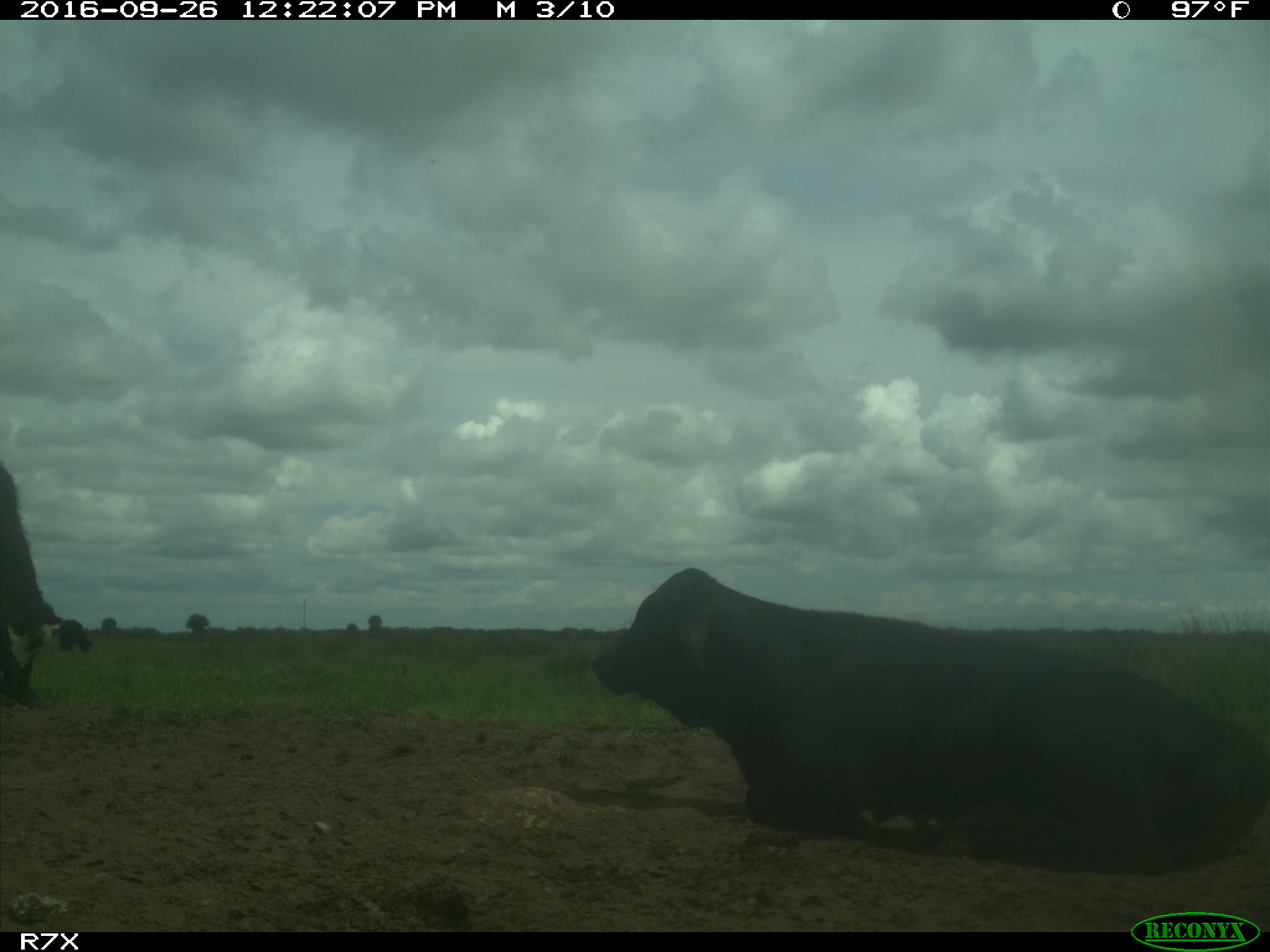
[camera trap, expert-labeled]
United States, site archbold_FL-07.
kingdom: Animalia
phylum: Chordata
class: Mammalia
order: Artiodactyla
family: Bovidae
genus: Bos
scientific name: Bos taurus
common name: domestic cow